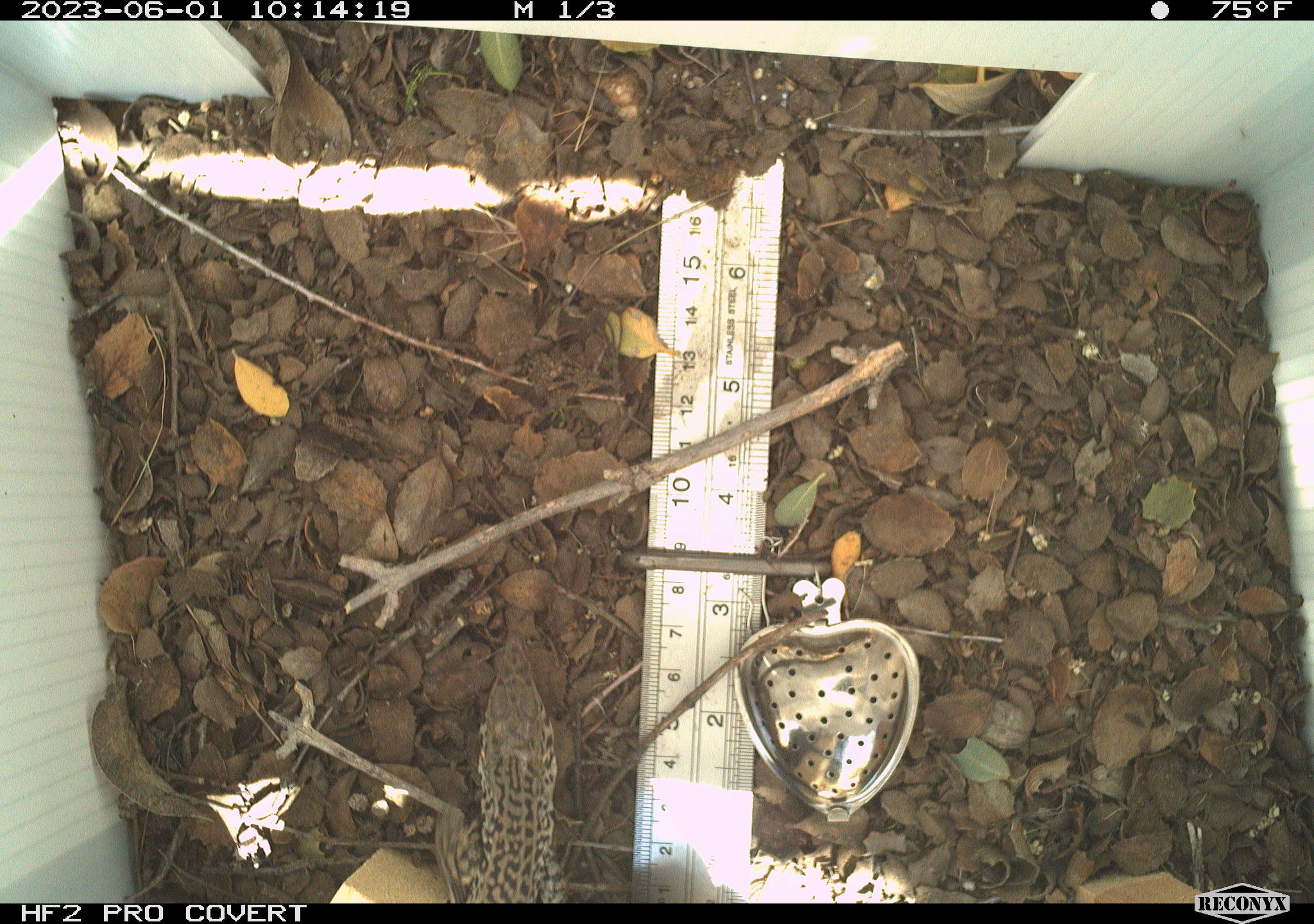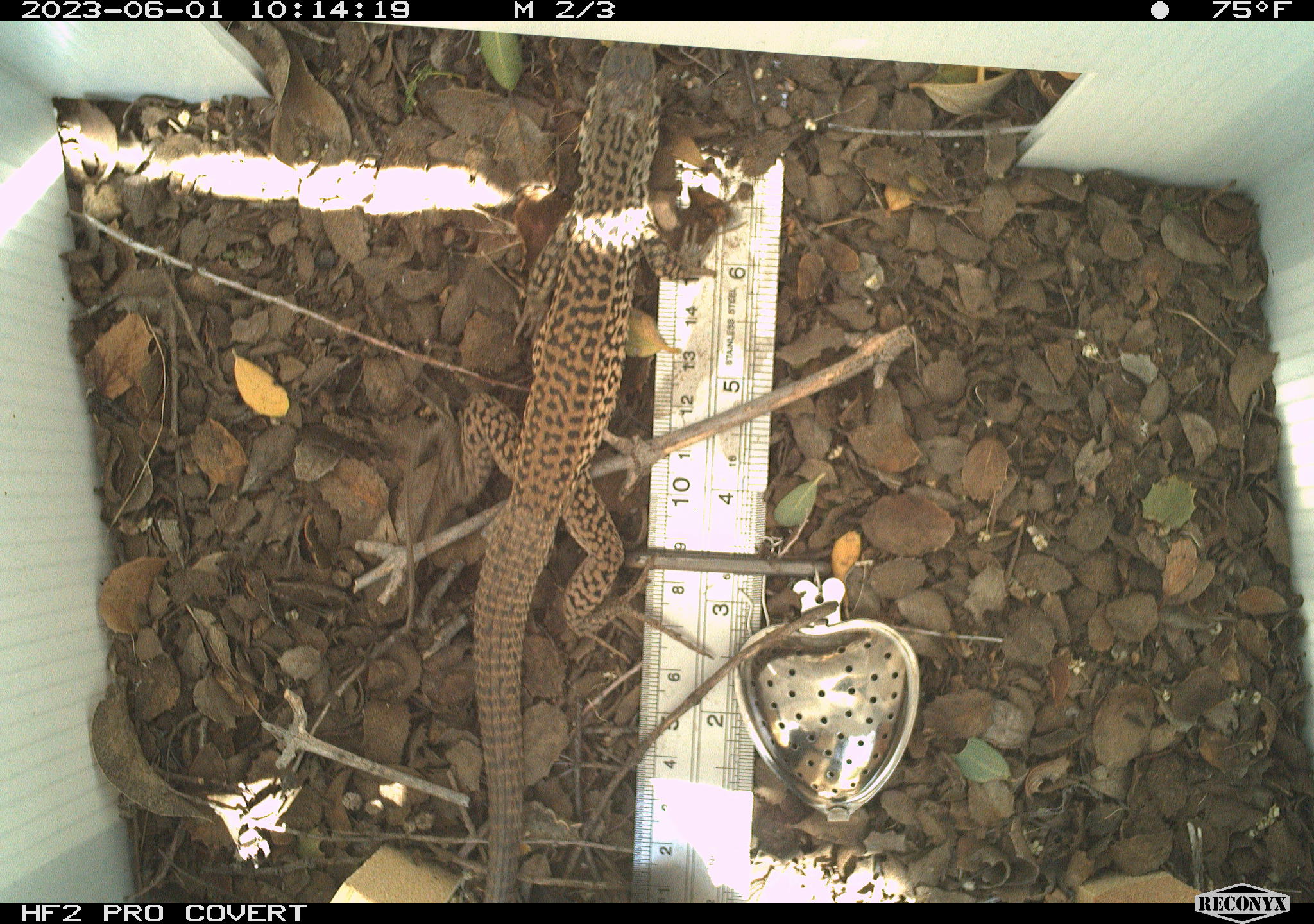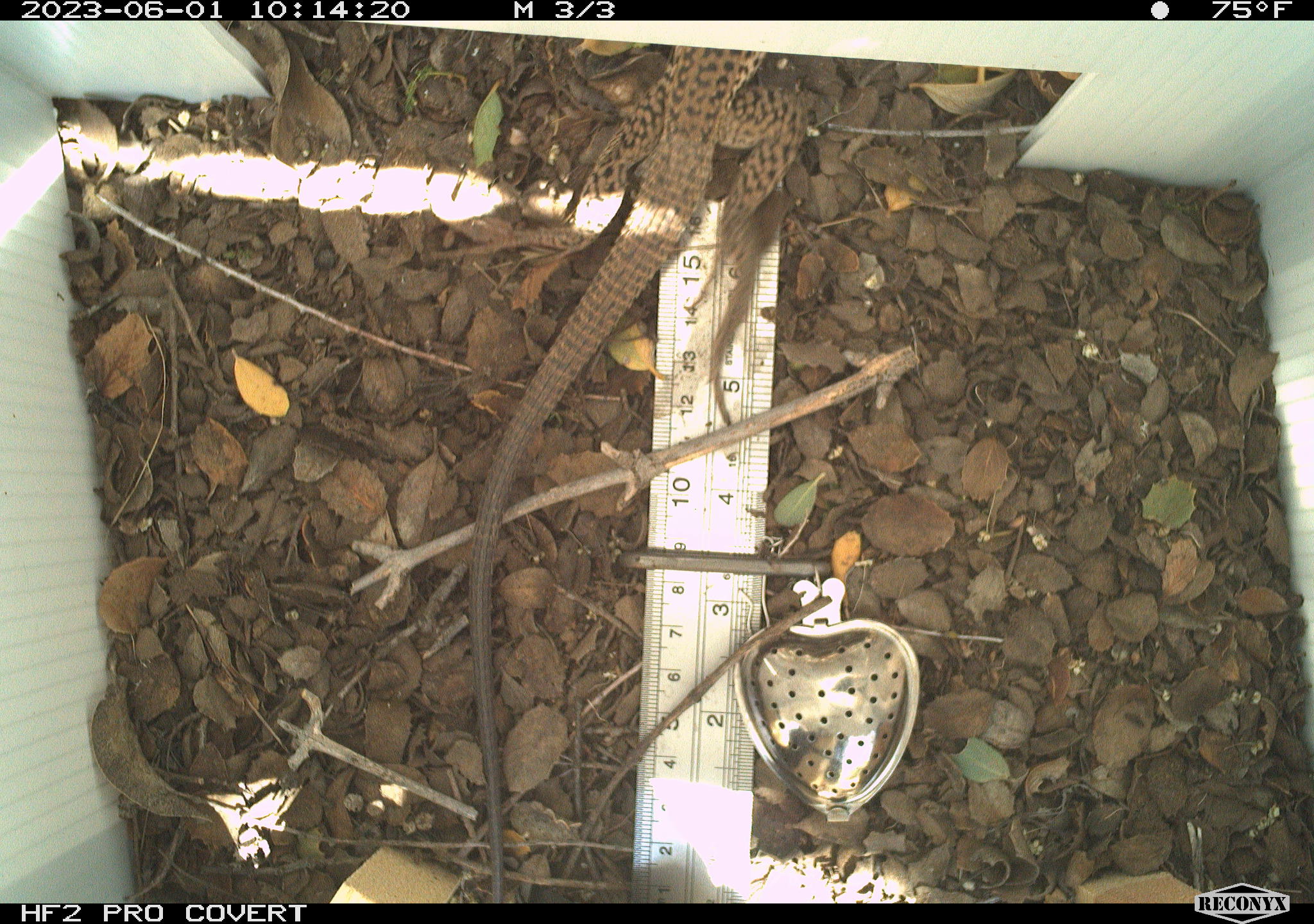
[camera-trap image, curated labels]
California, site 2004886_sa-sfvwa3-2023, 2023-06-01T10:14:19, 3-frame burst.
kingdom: Animalia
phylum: Chordata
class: Reptilia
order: Squamata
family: Teiidae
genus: Aspidoscelis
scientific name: Aspidoscelis tigris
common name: western whiptail